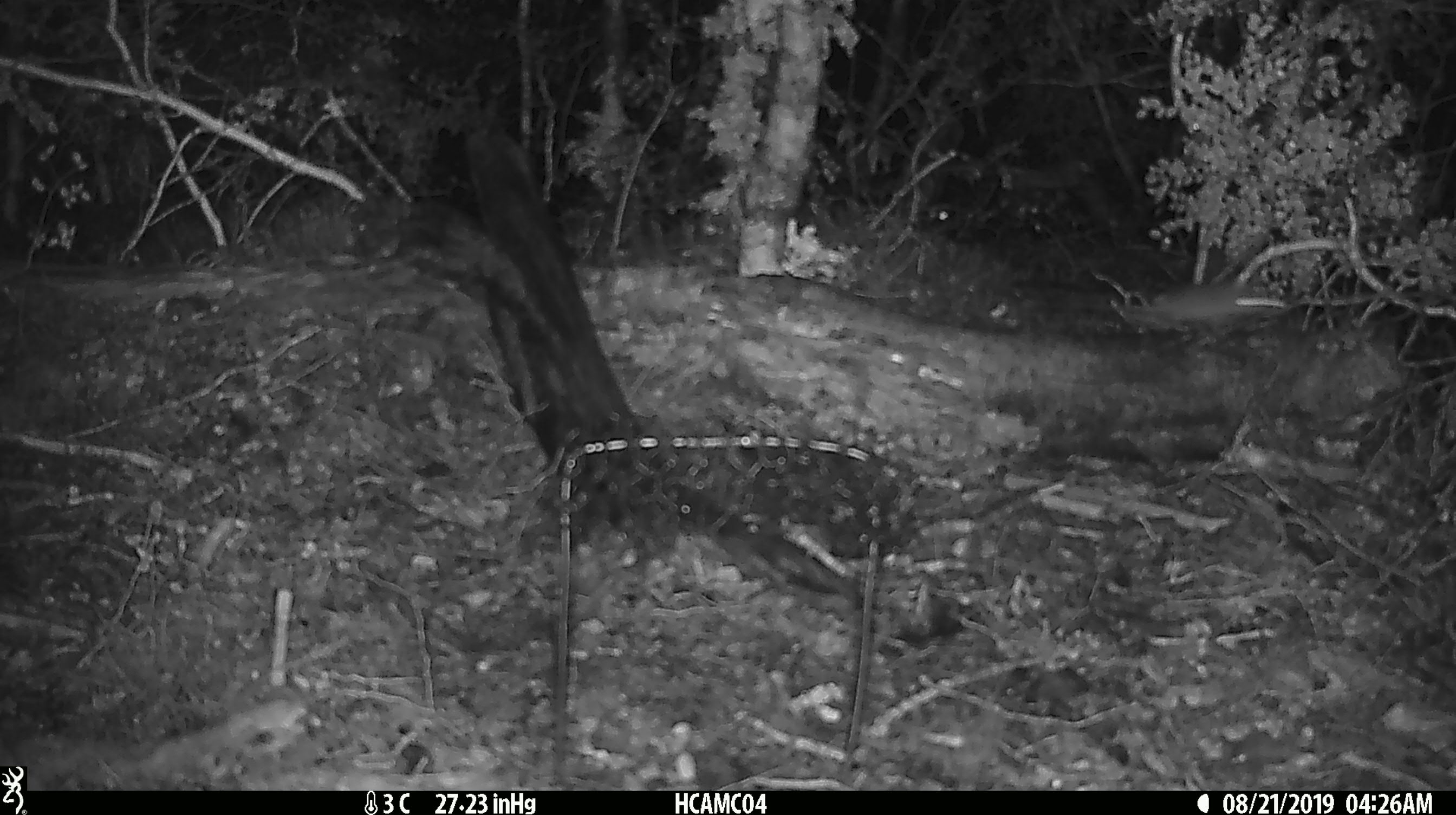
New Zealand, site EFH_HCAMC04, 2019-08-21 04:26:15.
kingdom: Animalia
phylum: Chordata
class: Mammalia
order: Rodentia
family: Muridae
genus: Mus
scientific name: Mus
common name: mouse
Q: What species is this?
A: Mouse (Mus).